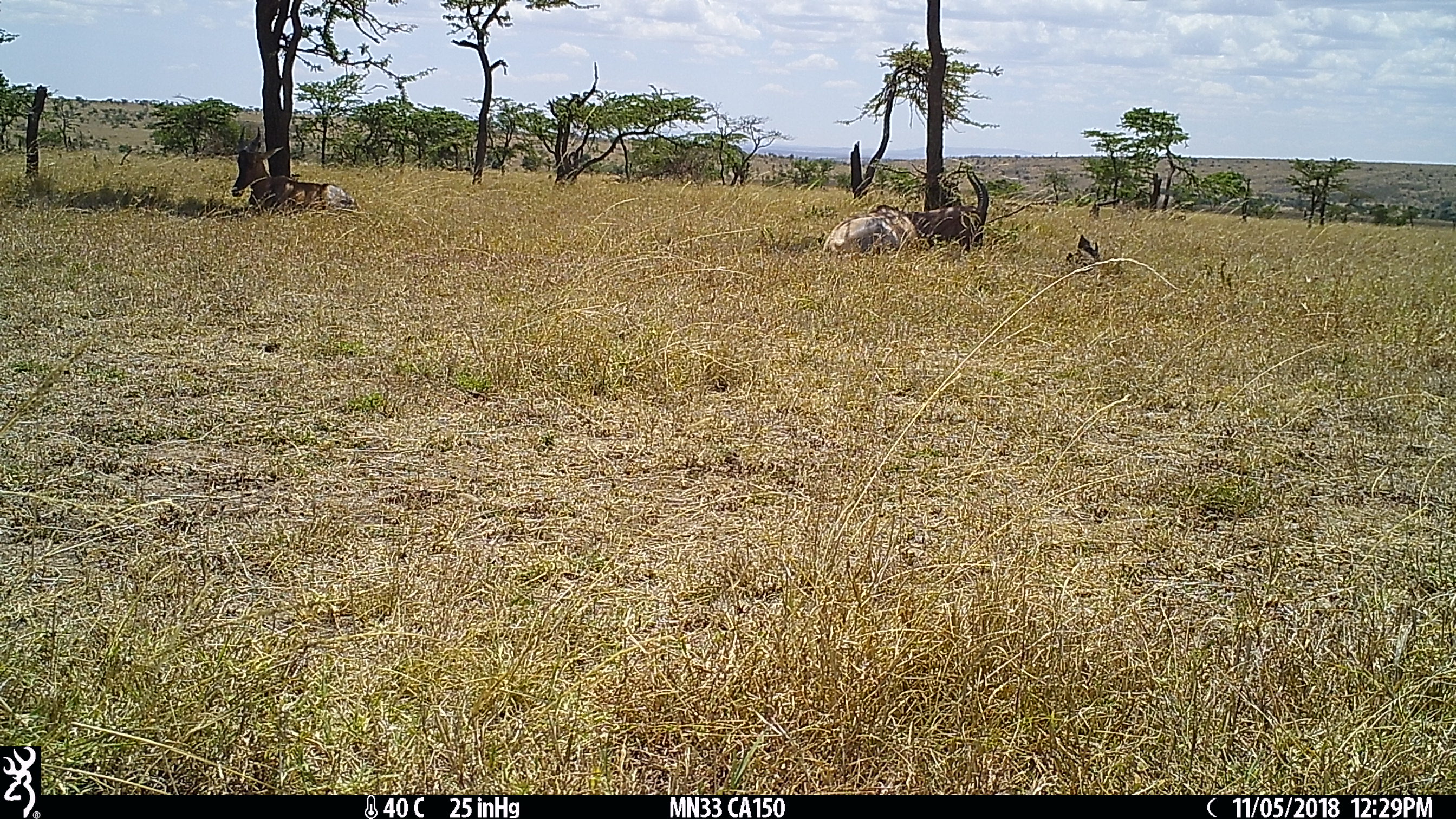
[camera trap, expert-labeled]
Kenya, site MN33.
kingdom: Animalia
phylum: Chordata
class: Mammalia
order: Artiodactyla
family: Bovidae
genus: Damaliscus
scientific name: Damaliscus lunatus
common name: topi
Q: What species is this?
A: Topi (Damaliscus lunatus).